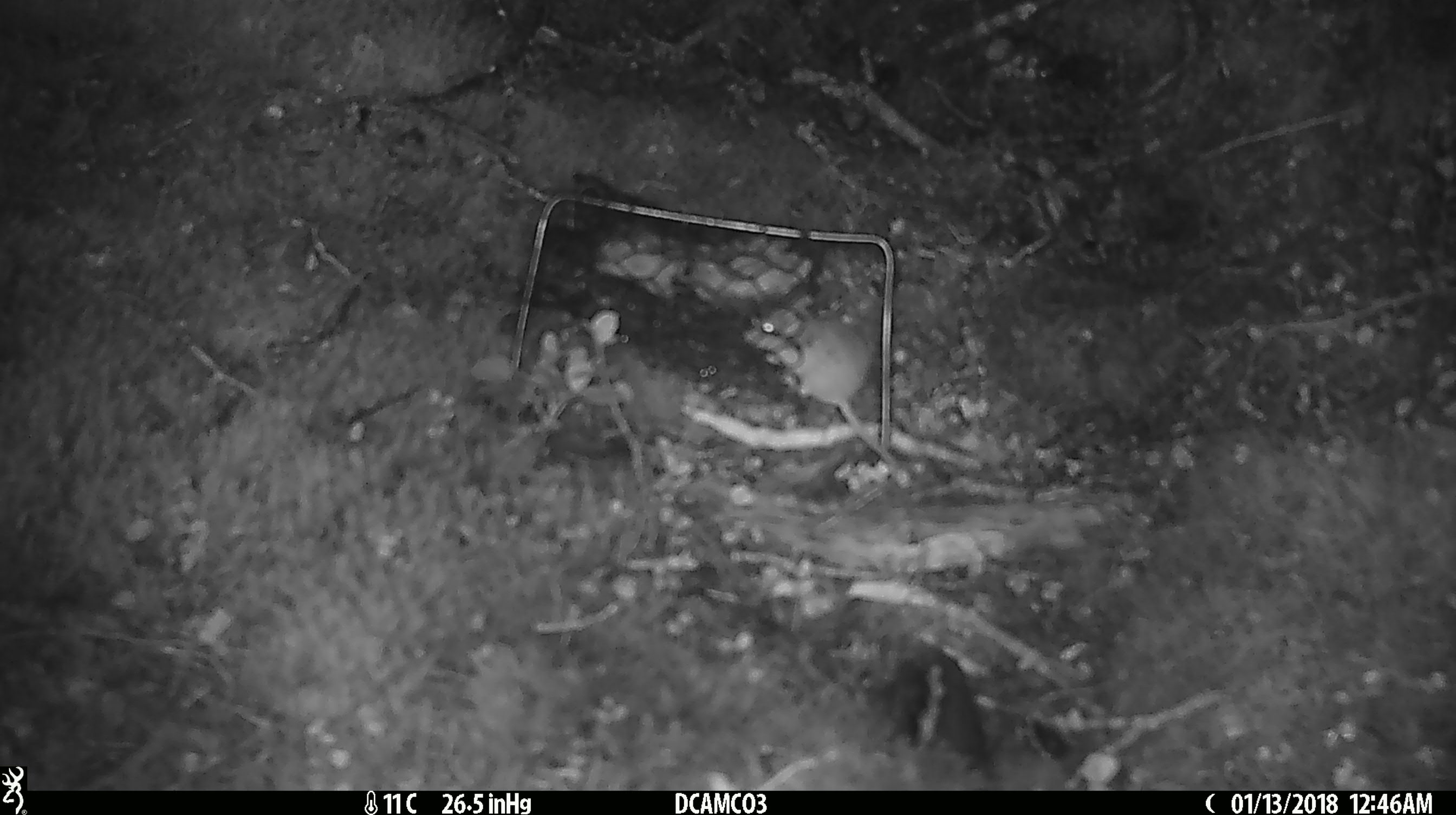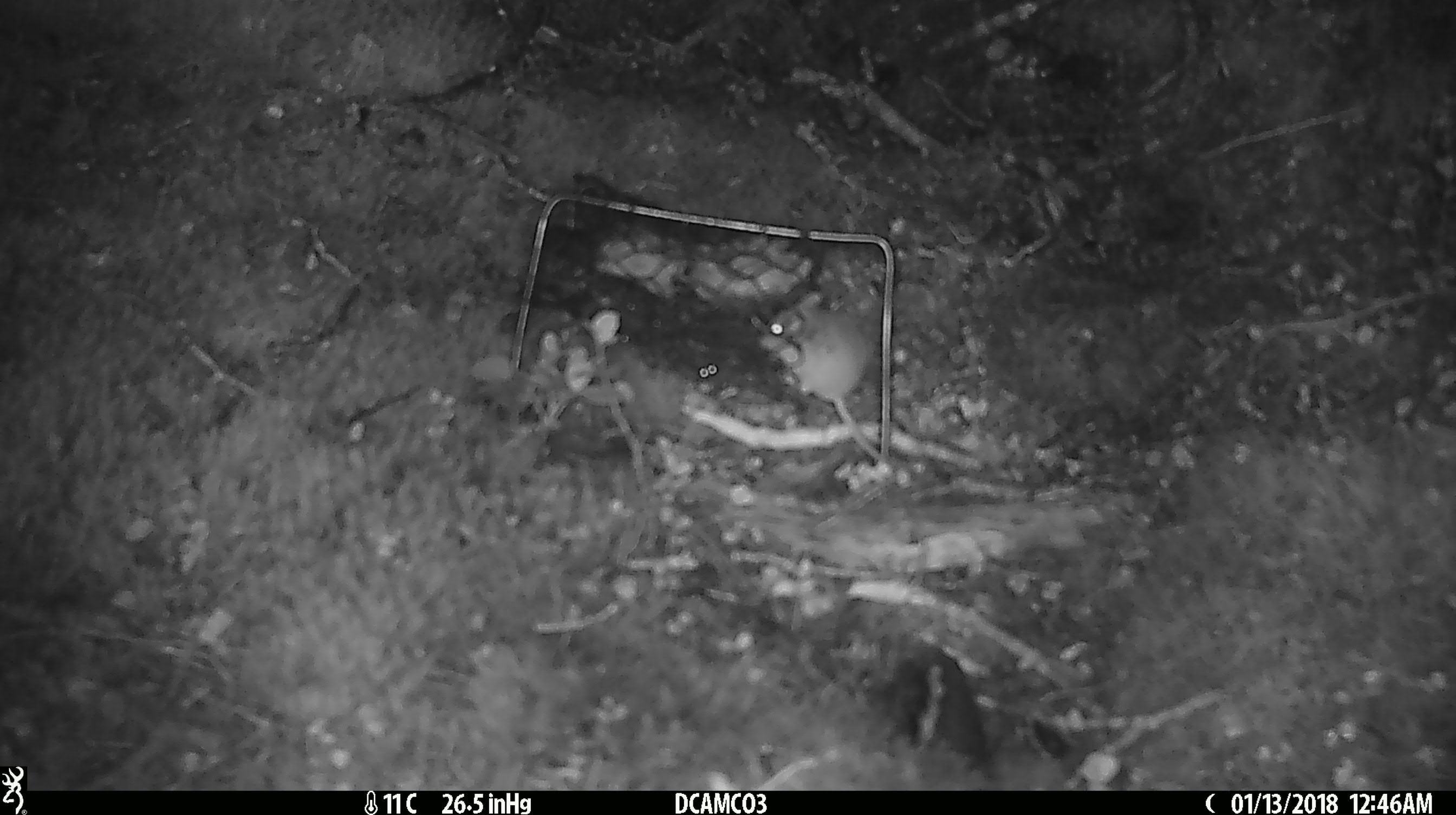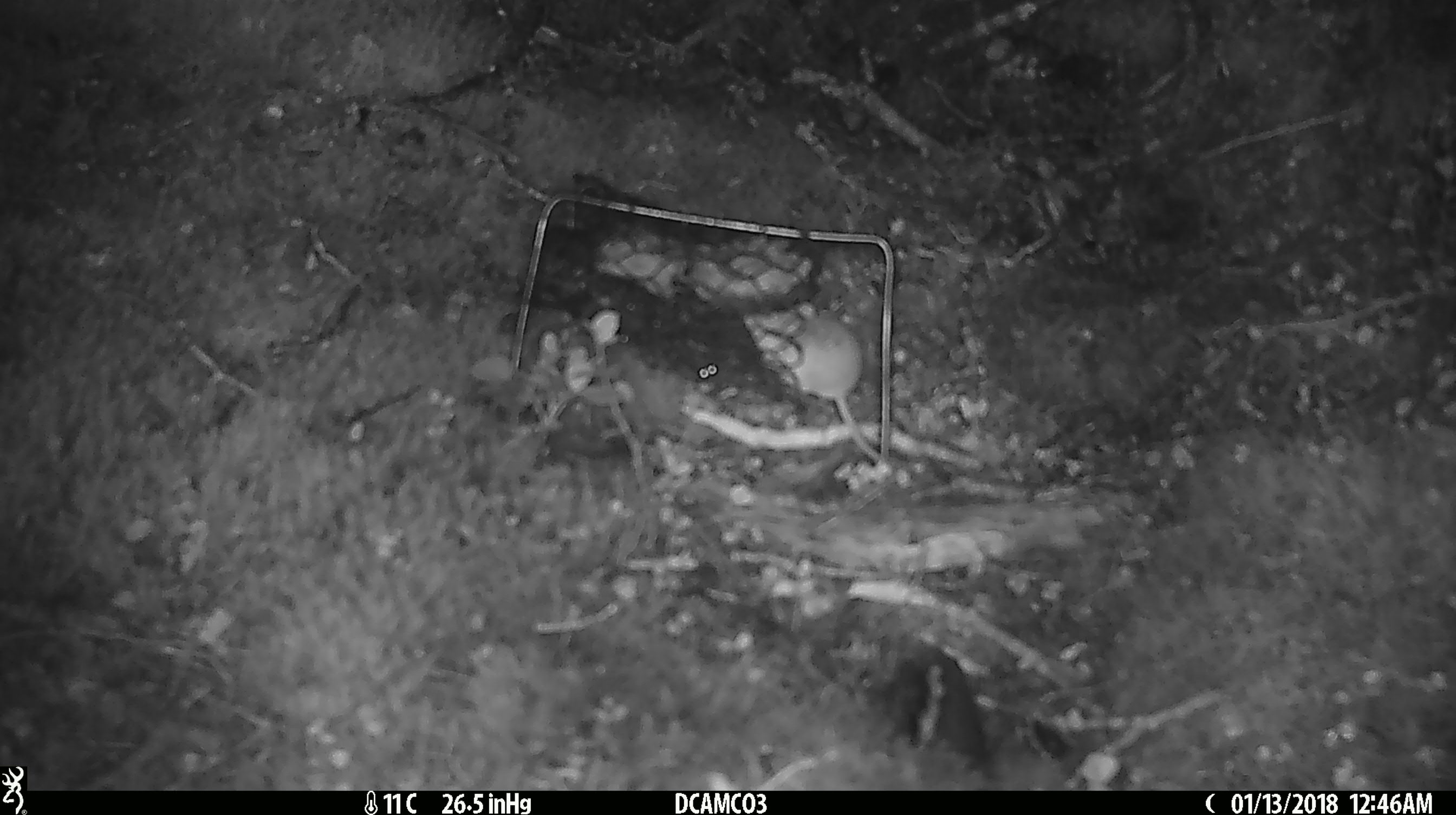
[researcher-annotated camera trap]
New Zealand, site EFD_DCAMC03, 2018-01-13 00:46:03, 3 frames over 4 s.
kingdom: Animalia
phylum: Chordata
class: Mammalia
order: Rodentia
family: Muridae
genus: Mus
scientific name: Mus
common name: mouse